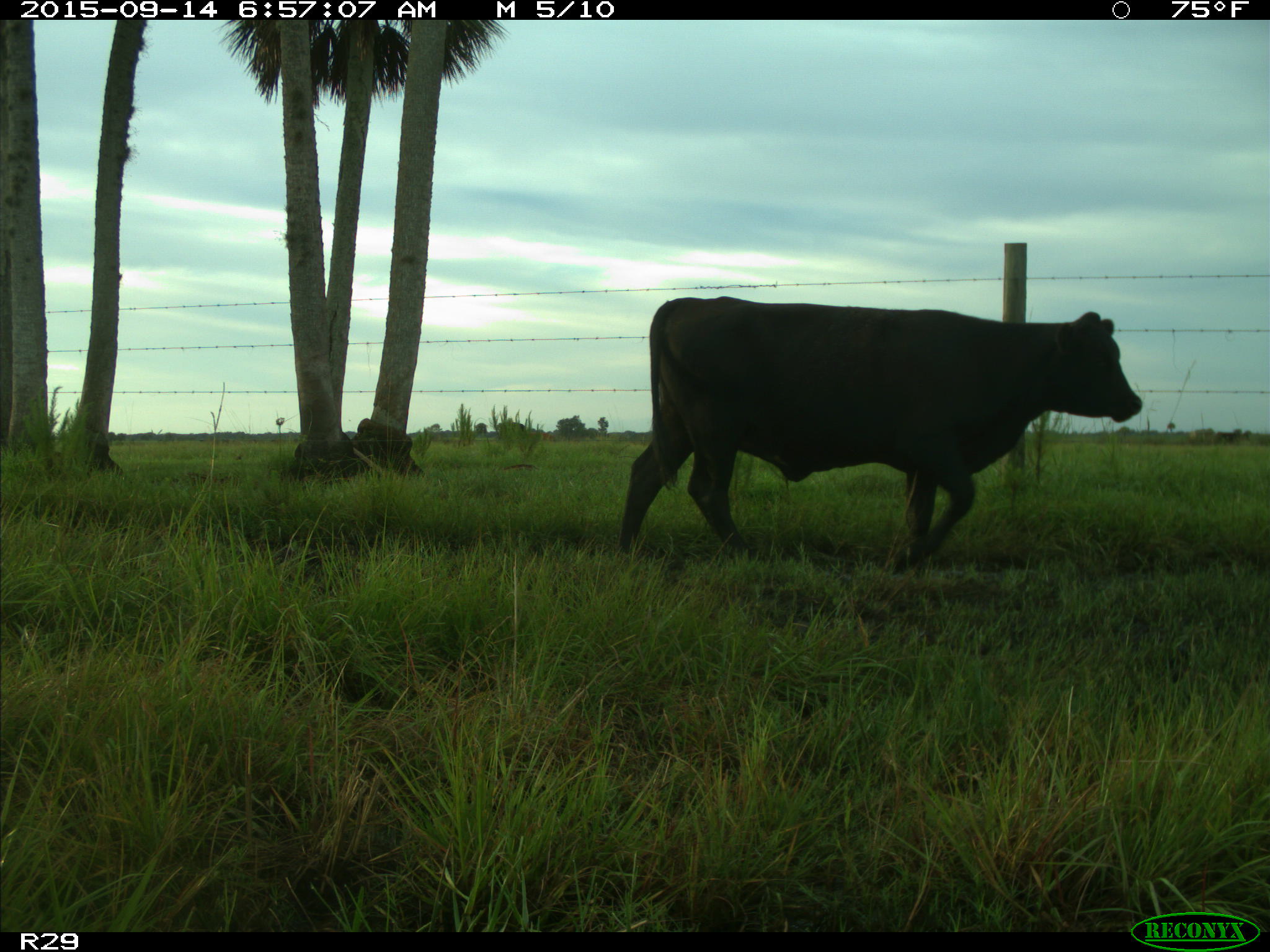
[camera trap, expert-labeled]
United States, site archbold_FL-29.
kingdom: Animalia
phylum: Chordata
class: Mammalia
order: Artiodactyla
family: Bovidae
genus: Bos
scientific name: Bos taurus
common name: domestic cow